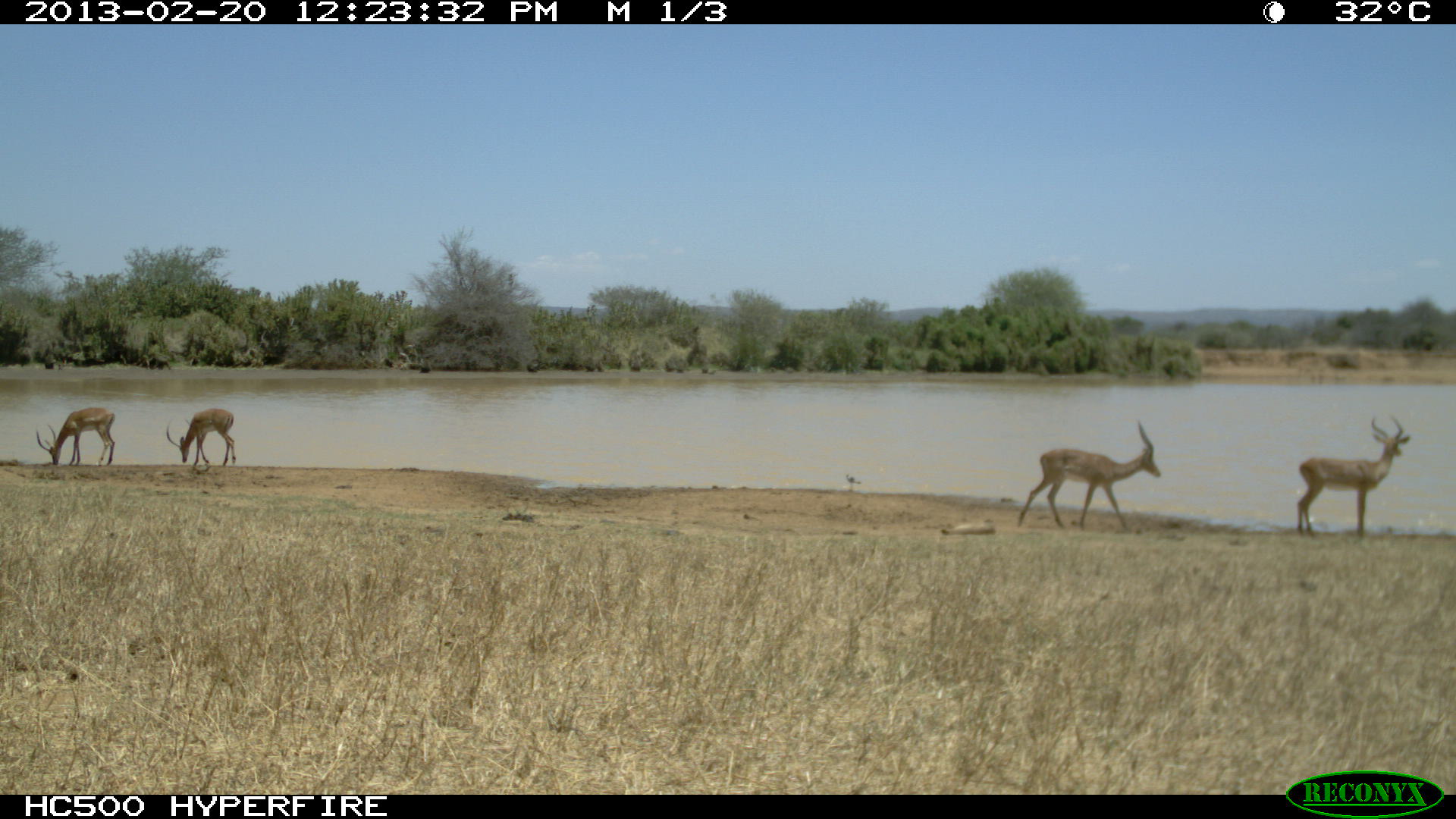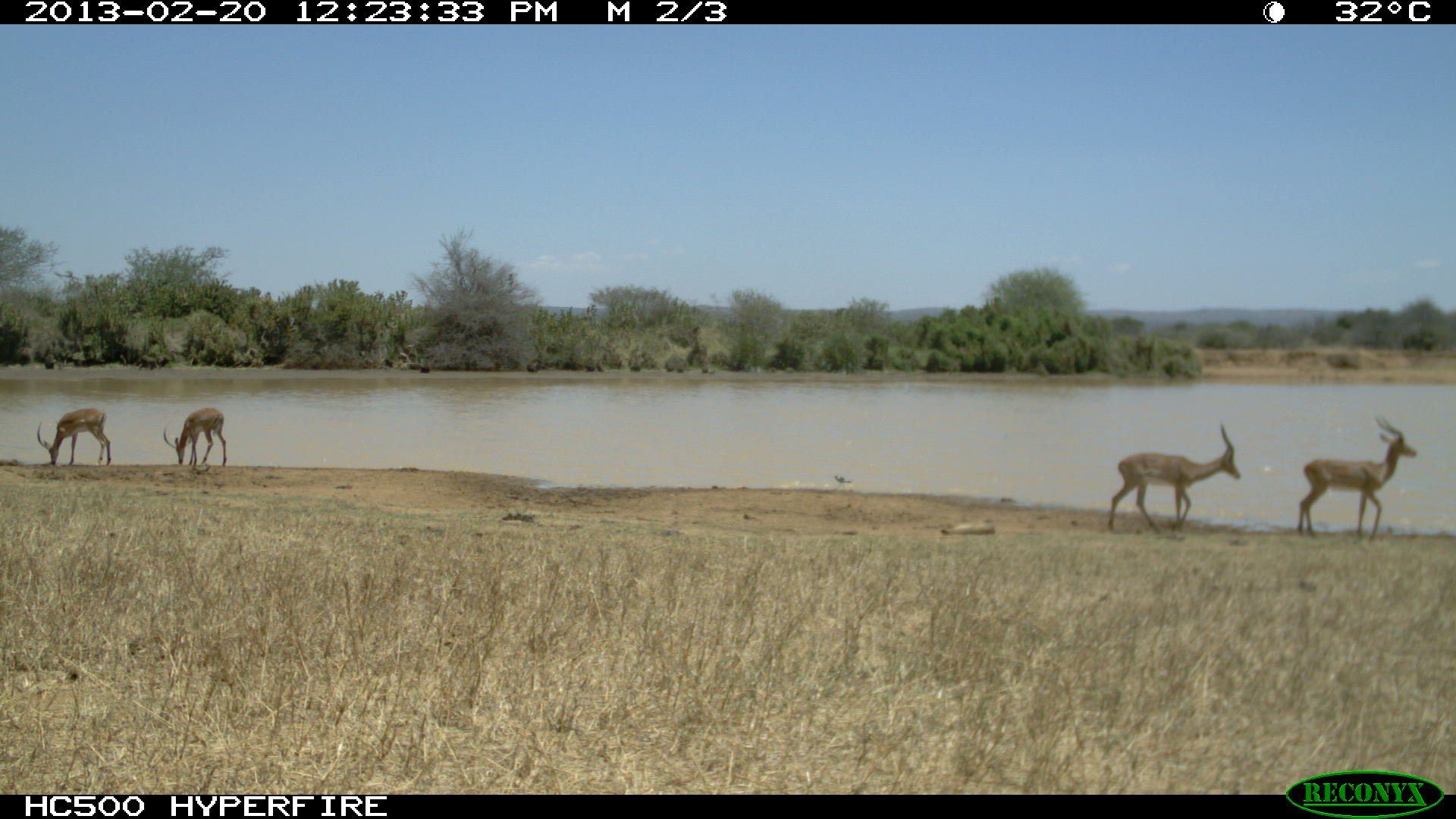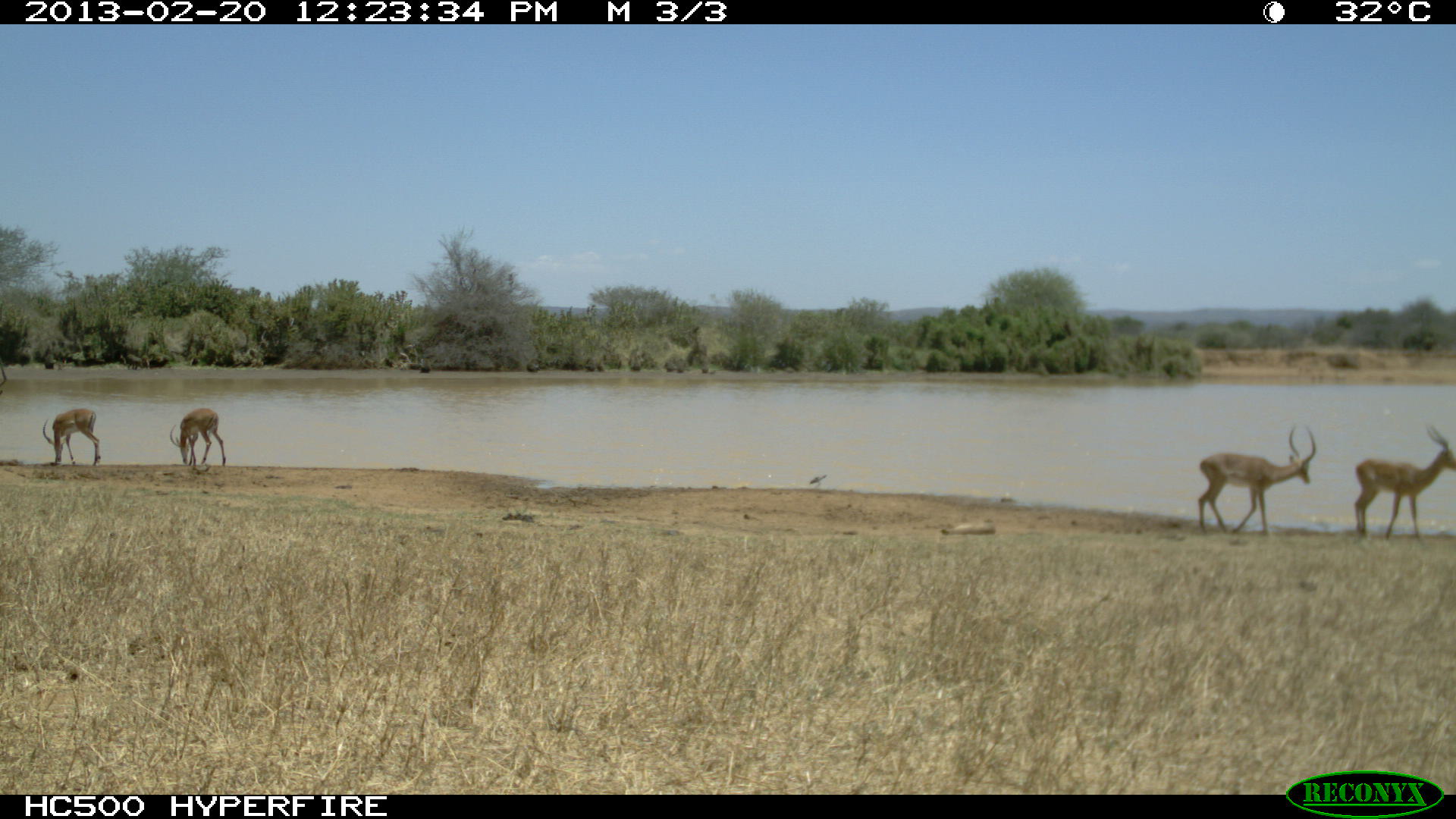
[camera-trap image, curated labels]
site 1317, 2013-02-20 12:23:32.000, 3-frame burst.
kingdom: Animalia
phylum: Chordata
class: Mammalia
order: Artiodactyla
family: Bovidae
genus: Aepyceros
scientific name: Aepyceros melampus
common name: impala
Aepyceros melampus (impala), count 3.